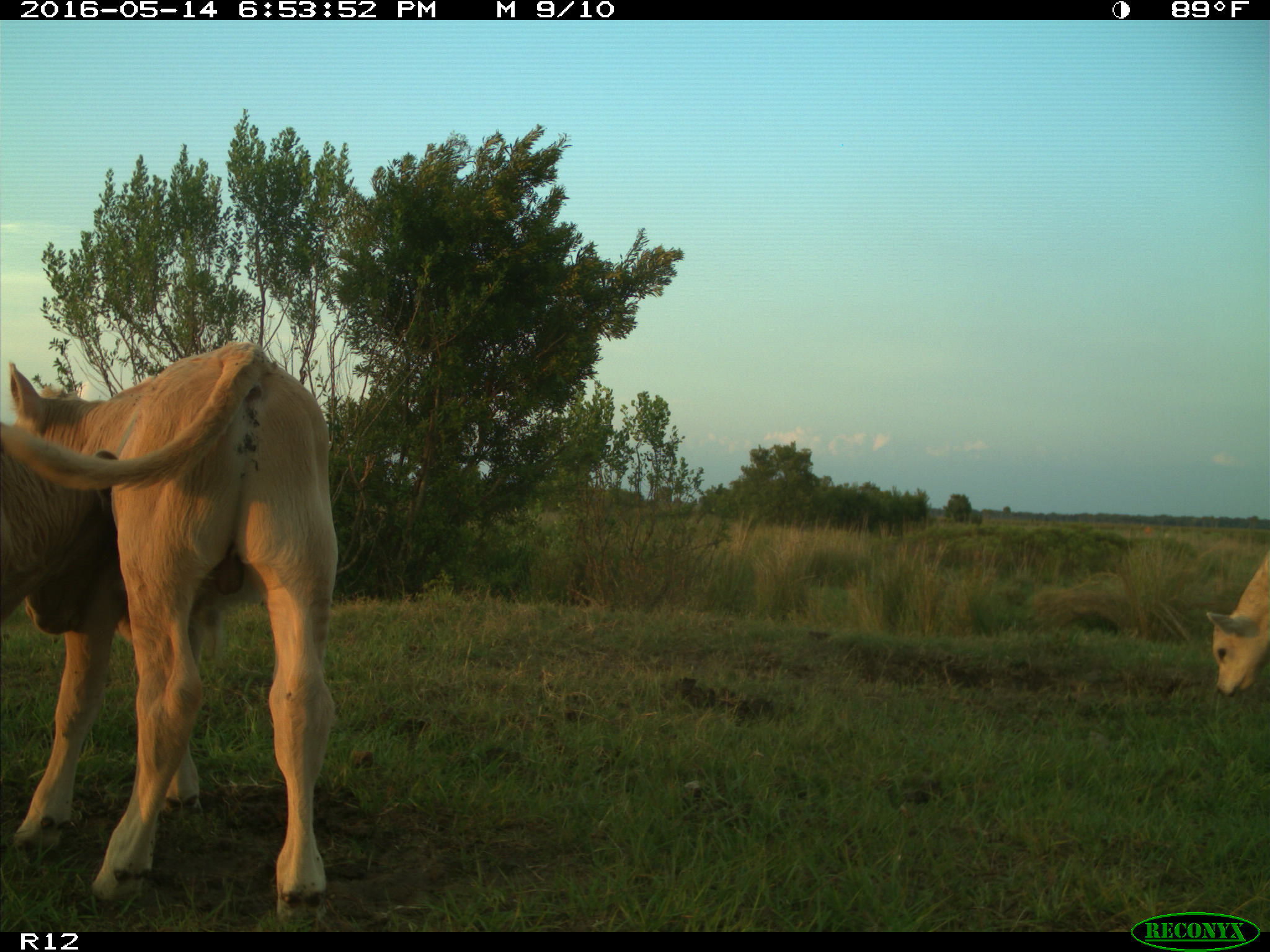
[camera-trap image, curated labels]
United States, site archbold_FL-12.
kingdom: Animalia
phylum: Chordata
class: Mammalia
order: Artiodactyla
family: Bovidae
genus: Bos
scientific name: Bos taurus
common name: domestic cow